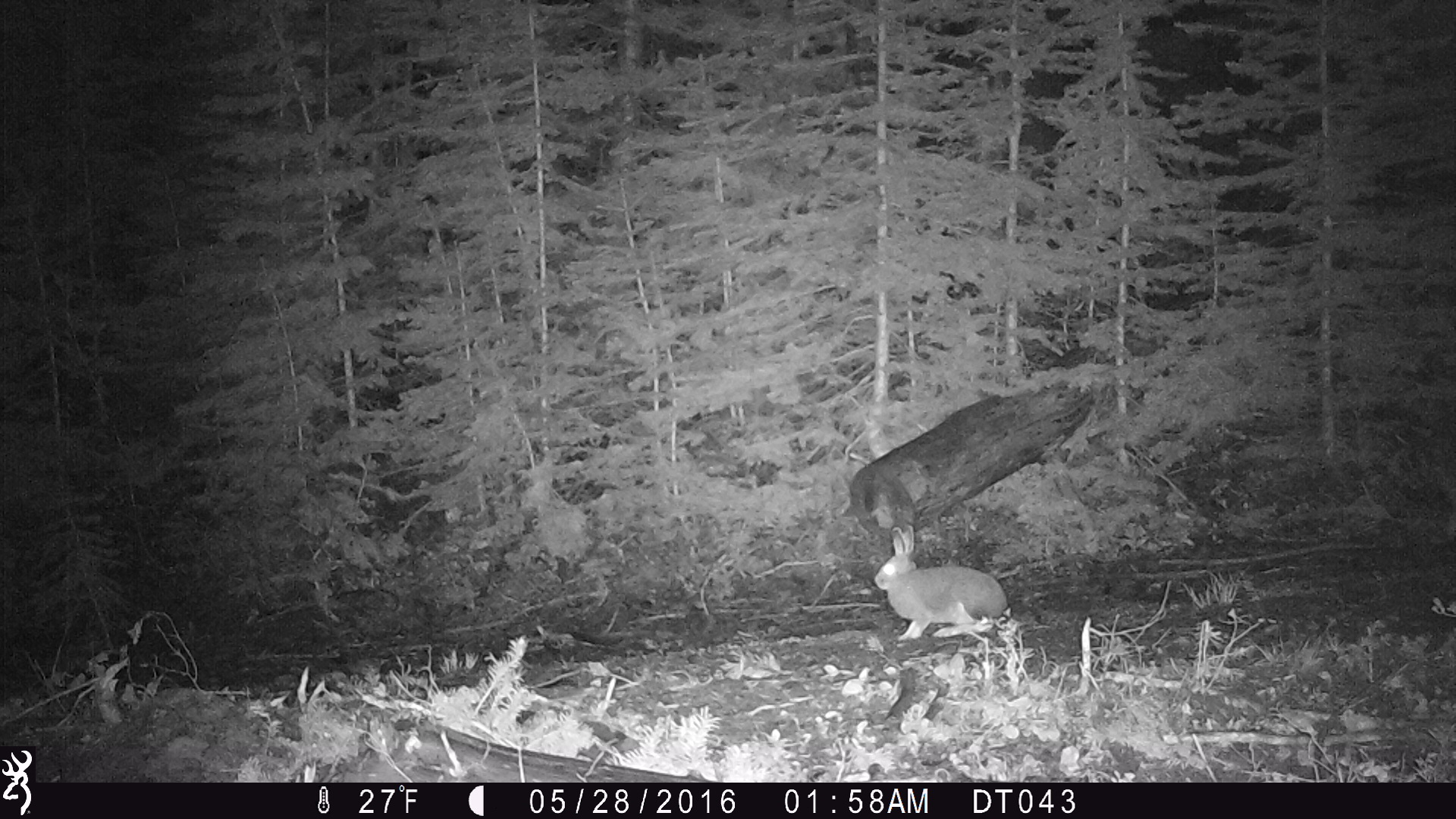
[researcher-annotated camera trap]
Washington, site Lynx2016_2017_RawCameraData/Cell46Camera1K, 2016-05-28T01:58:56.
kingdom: Animalia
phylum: Chordata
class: Mammalia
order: Lagomorpha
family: Leporidae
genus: Lepus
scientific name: Lepus americanus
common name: snowshoe hare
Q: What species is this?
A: Lepus americanus (snowshoe hare).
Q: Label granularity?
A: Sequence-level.